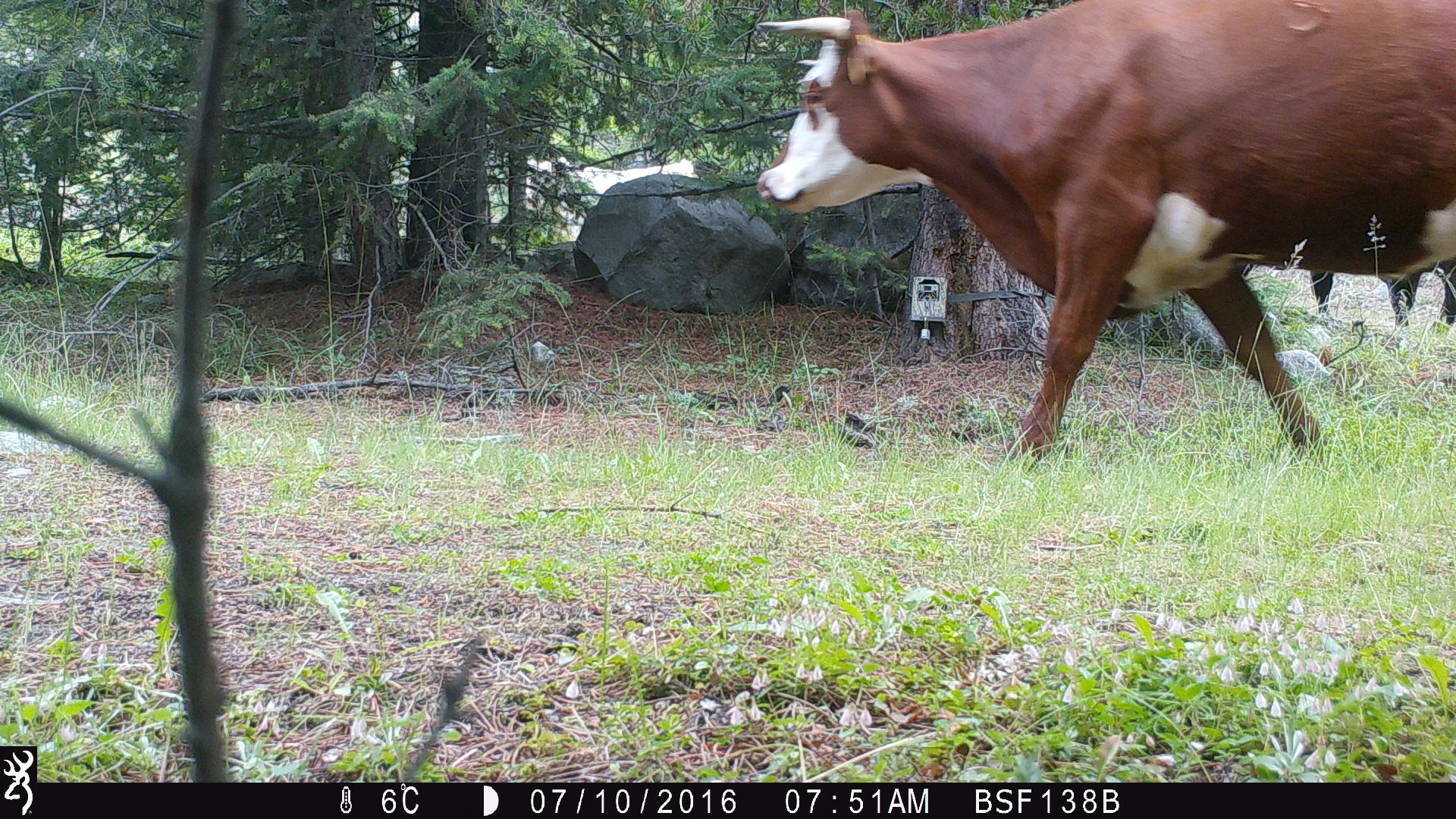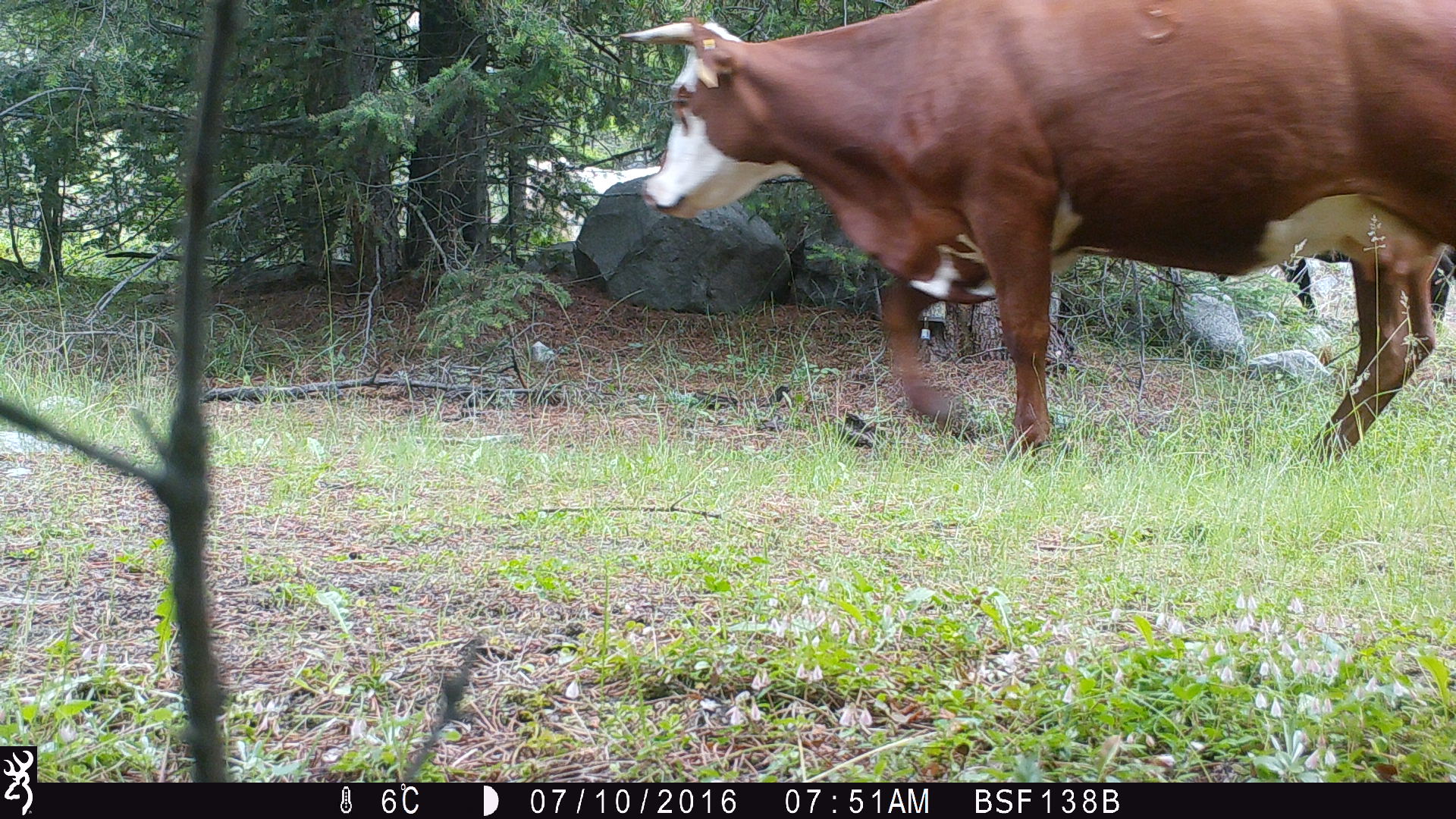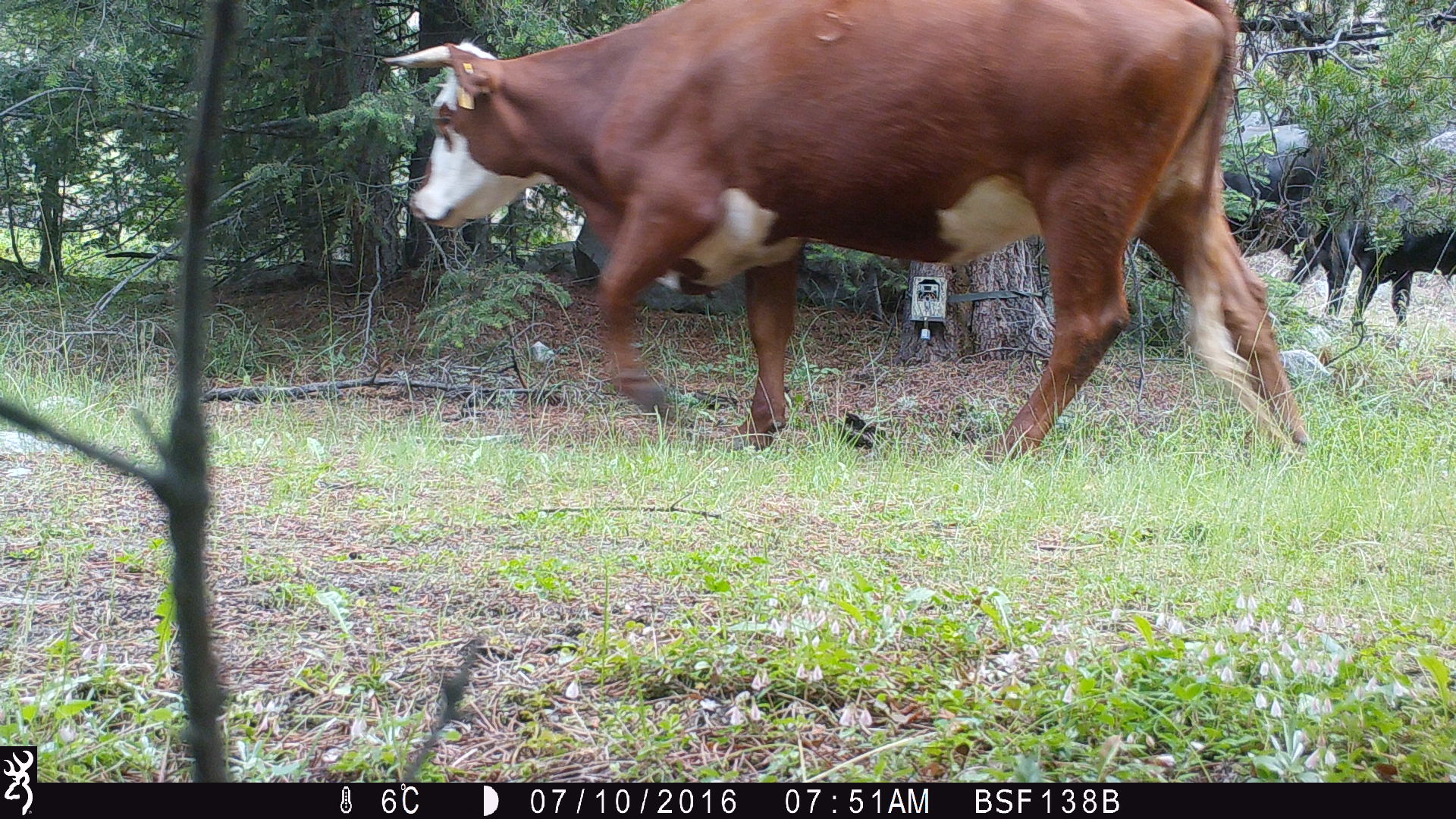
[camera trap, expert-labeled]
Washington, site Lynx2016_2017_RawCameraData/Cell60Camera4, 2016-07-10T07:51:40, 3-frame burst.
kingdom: Animalia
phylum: Chordata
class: Mammalia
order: Artiodactyla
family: Bovidae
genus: Bos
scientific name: Bos taurus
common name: domestic cattle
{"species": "domestic cattle (Bos taurus)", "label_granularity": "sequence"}